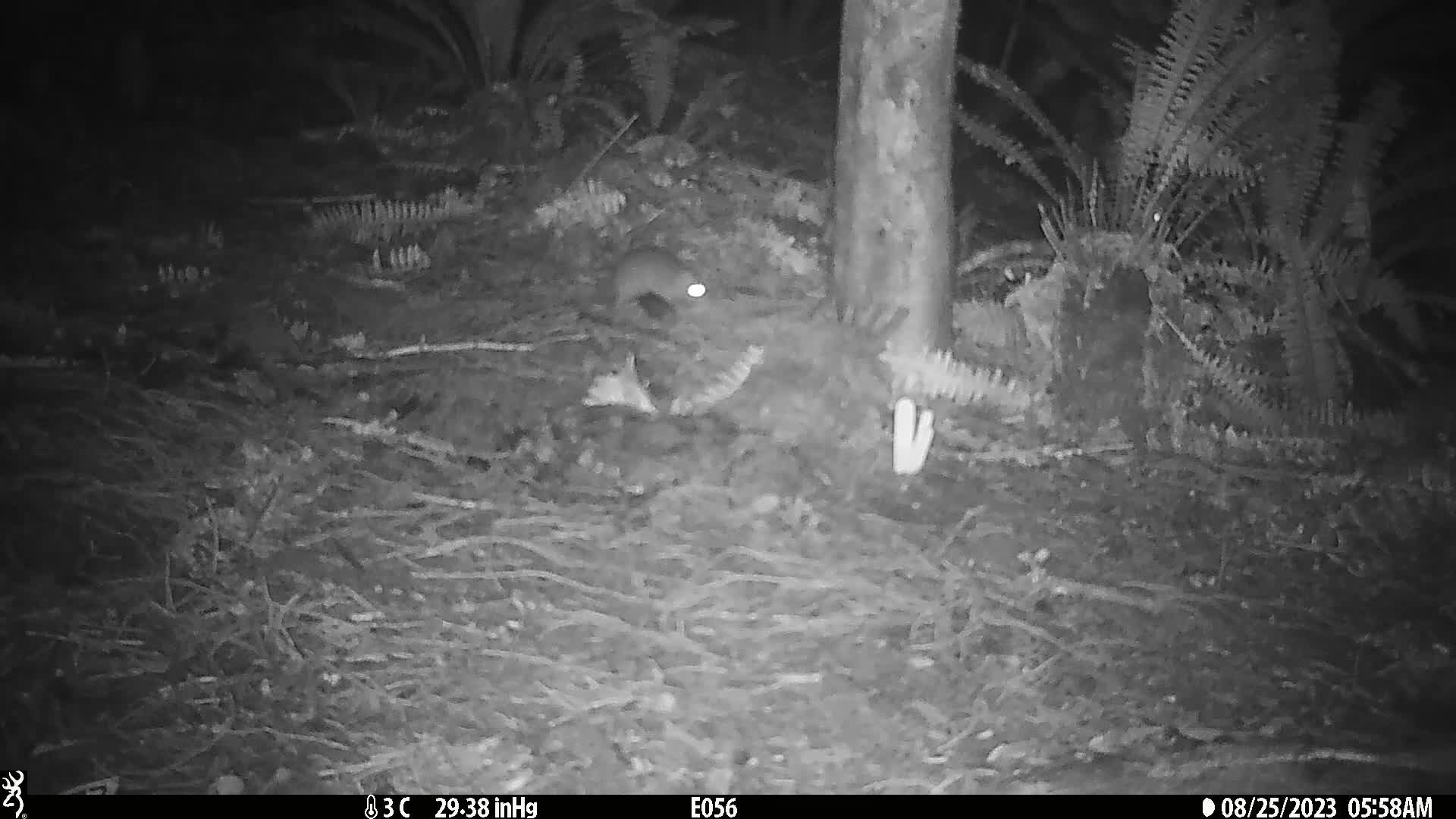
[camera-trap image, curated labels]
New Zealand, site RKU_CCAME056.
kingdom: Animalia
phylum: Chordata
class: Mammalia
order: Rodentia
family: Muridae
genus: Rattus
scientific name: Rattus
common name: rat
Rat (Rattus).